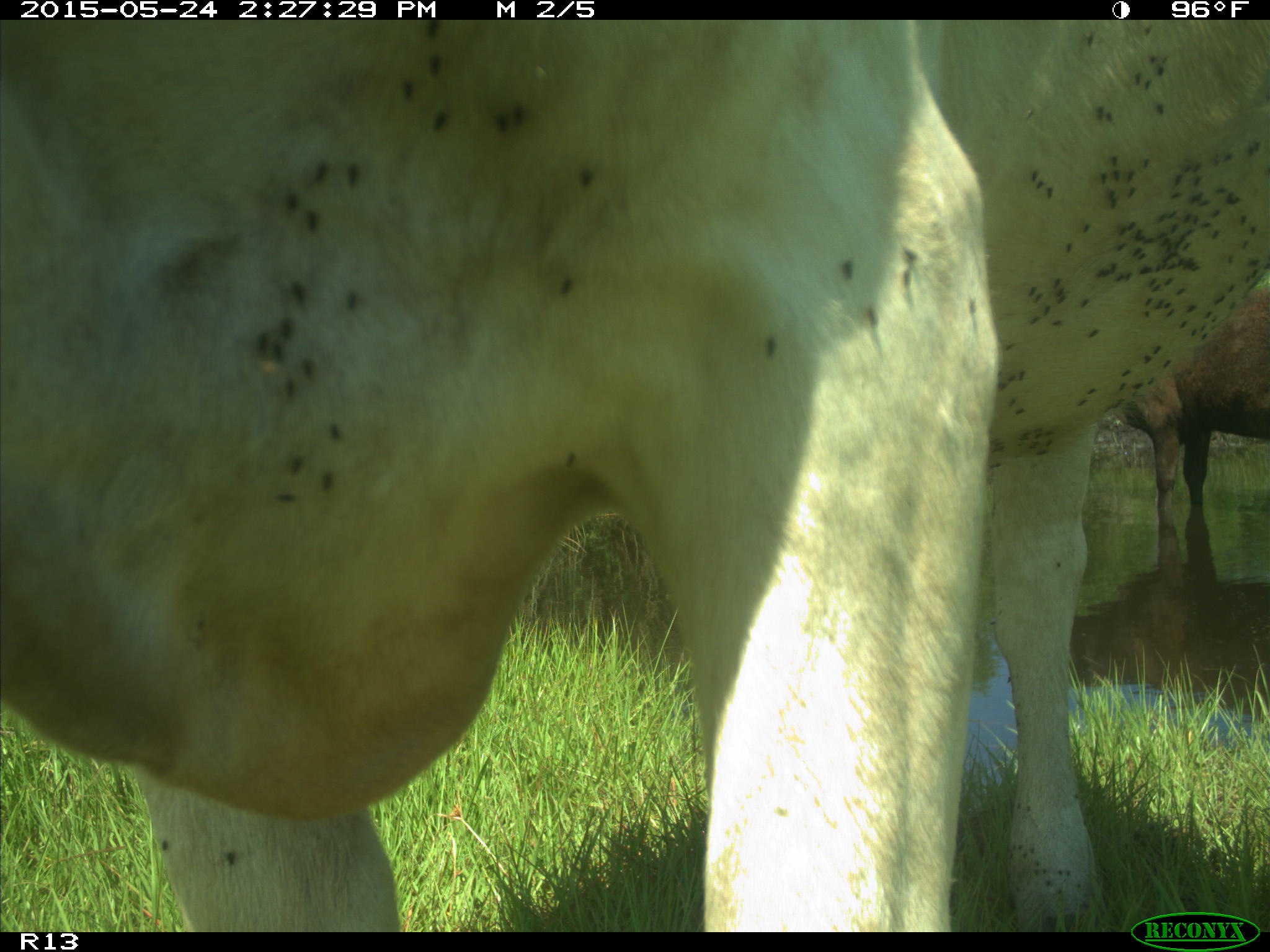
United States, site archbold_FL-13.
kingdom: Animalia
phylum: Chordata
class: Mammalia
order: Artiodactyla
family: Bovidae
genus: Bos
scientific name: Bos taurus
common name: domestic cow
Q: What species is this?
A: Bos taurus (domestic cow).